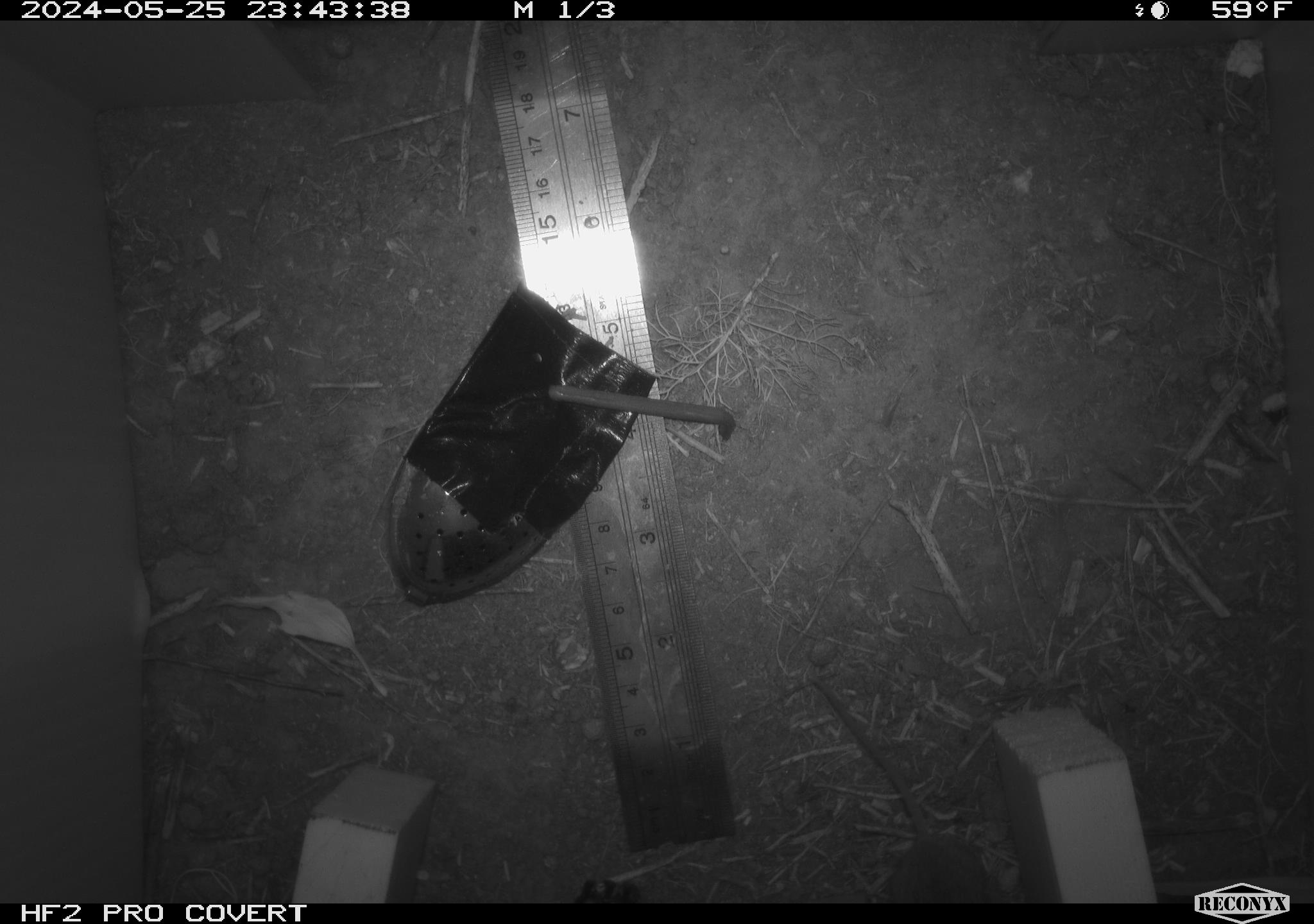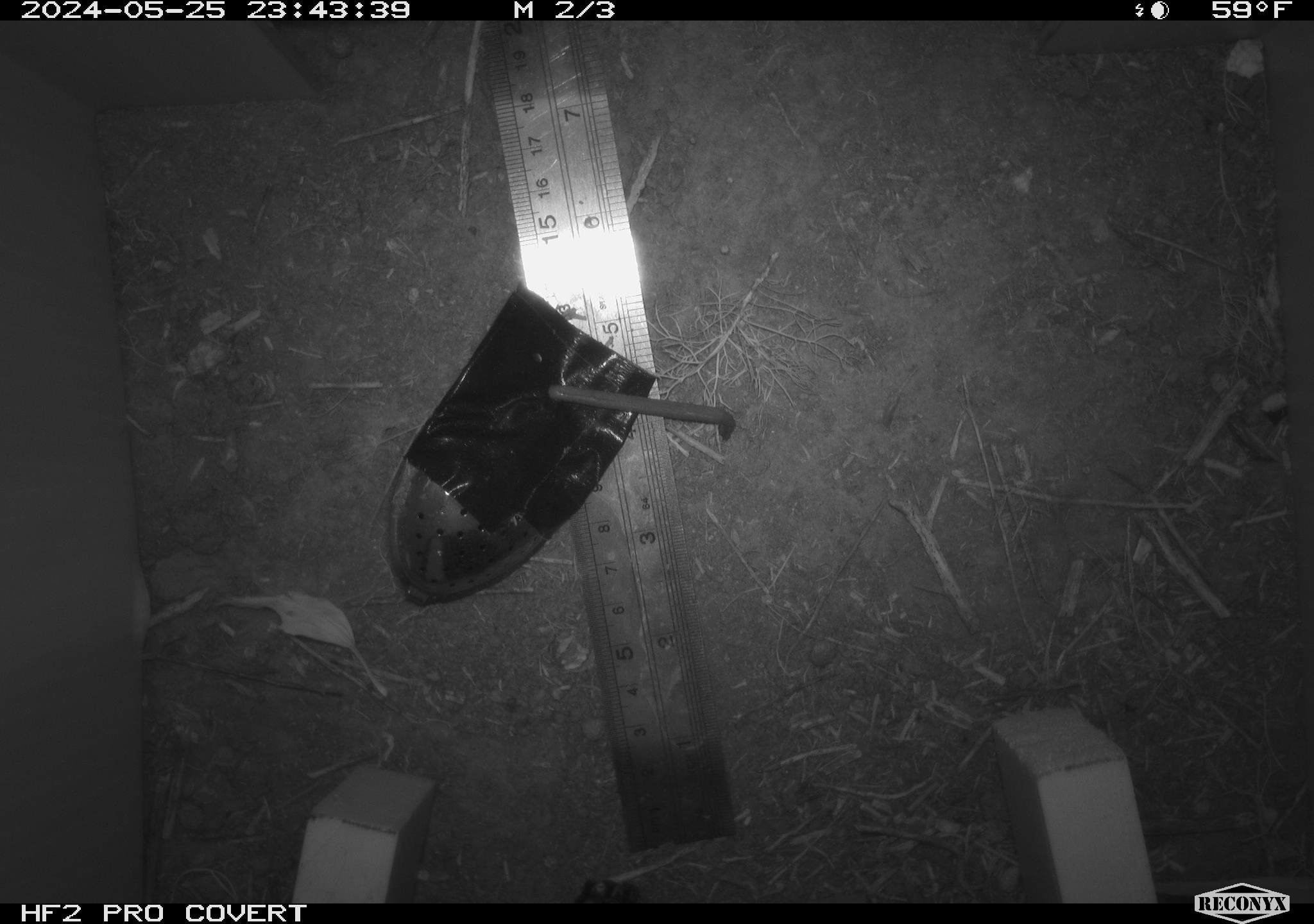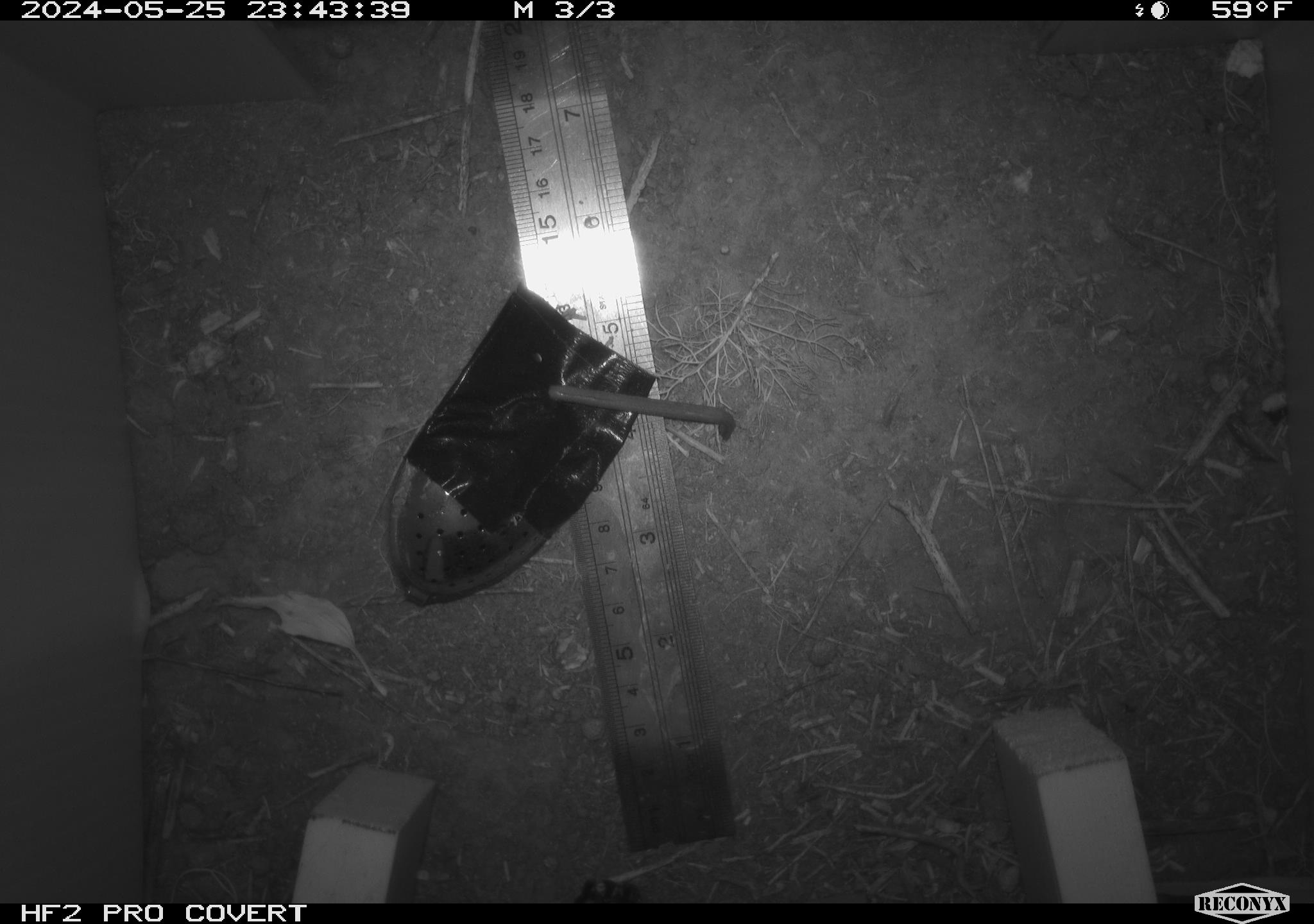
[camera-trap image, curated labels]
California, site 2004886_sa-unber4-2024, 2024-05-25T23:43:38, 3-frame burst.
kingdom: Animalia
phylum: Chordata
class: Mammalia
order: Rodentia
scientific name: Rodentia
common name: mouse species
Mouse species (Rodentia).